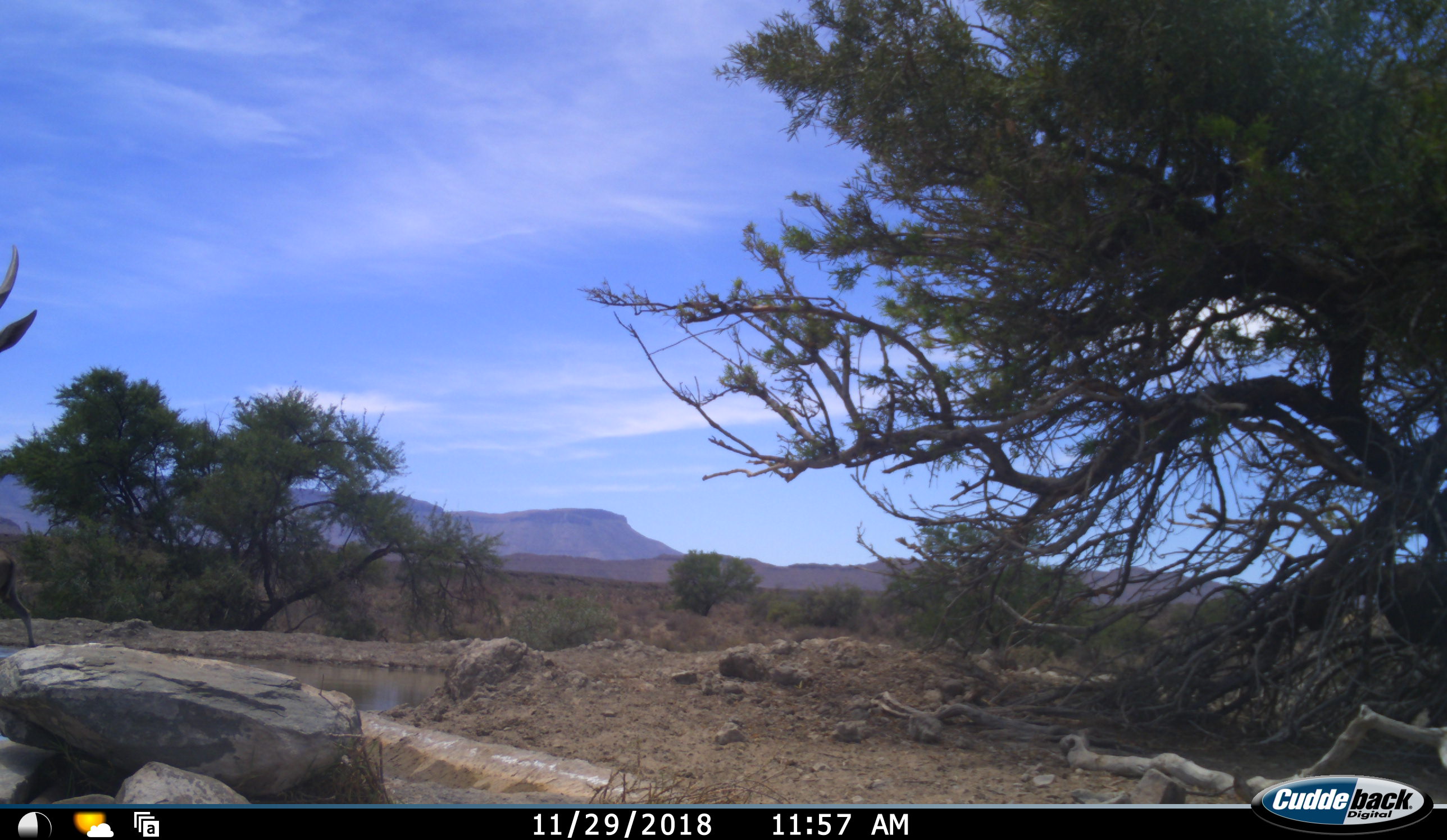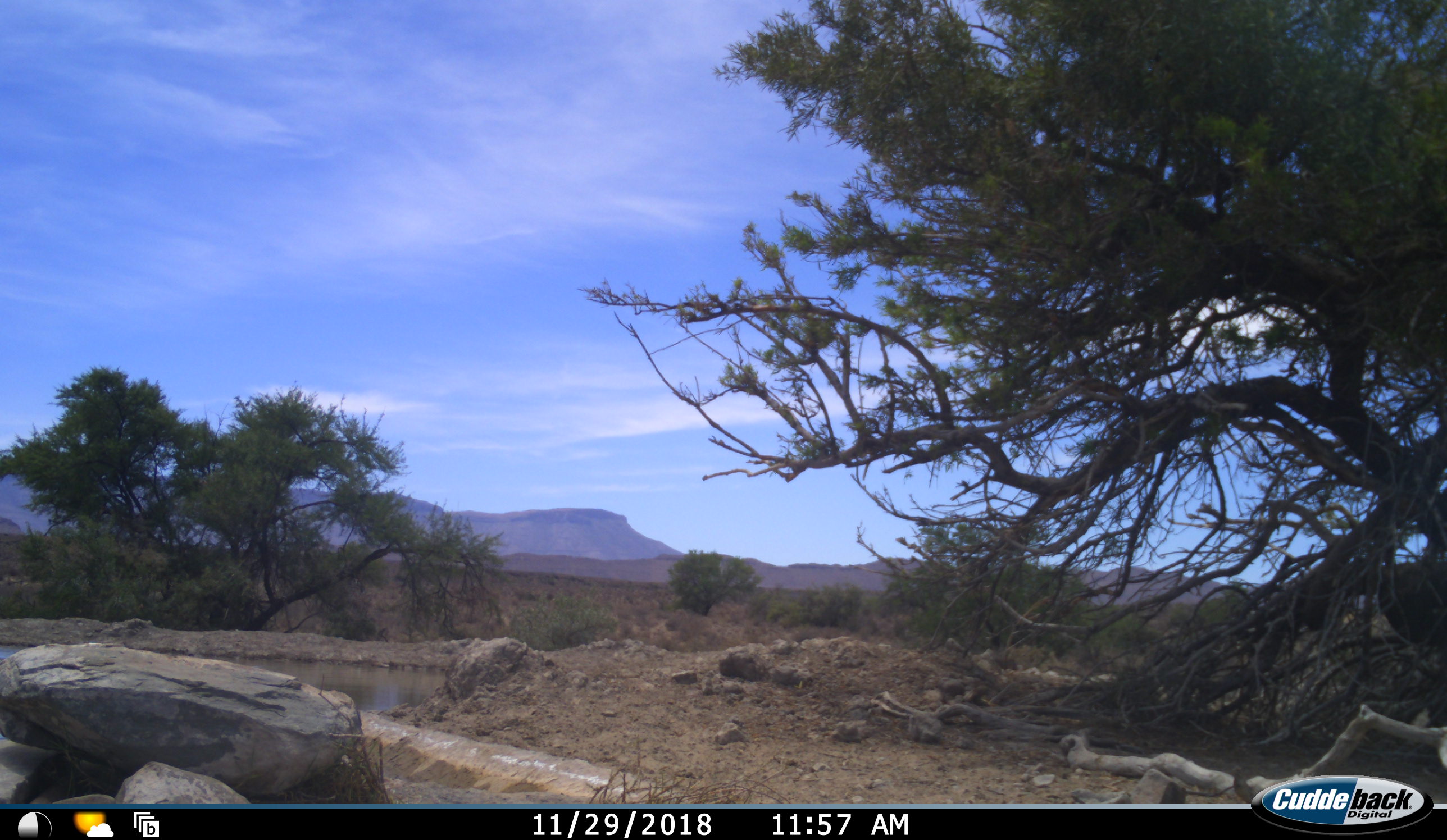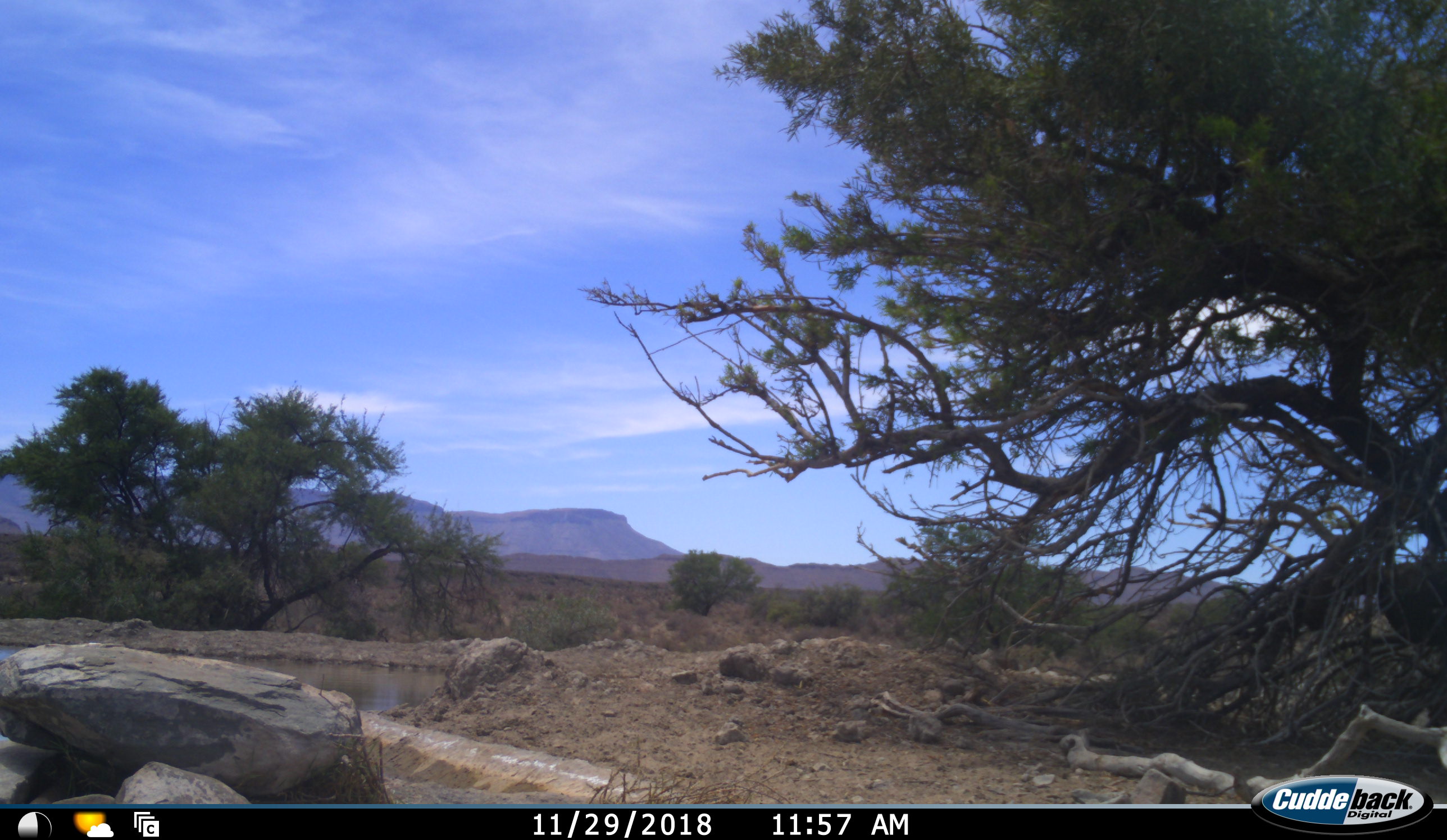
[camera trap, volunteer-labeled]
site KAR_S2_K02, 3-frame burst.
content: unidentified animal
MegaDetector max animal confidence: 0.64